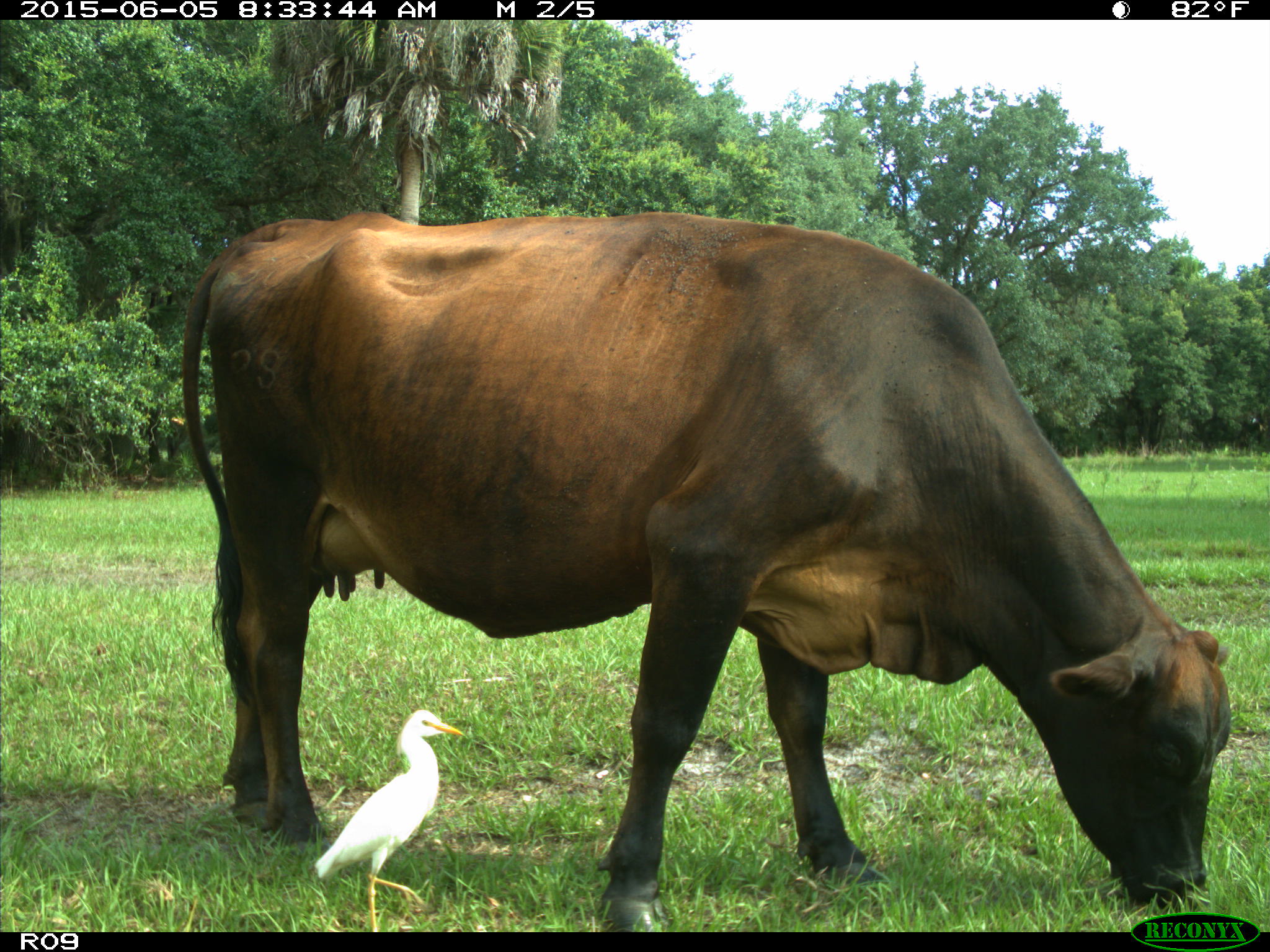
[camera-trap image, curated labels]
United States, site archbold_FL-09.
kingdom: Animalia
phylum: Chordata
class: Mammalia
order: Artiodactyla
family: Bovidae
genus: Bos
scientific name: Bos taurus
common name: domestic cow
Bos taurus (domestic cow).